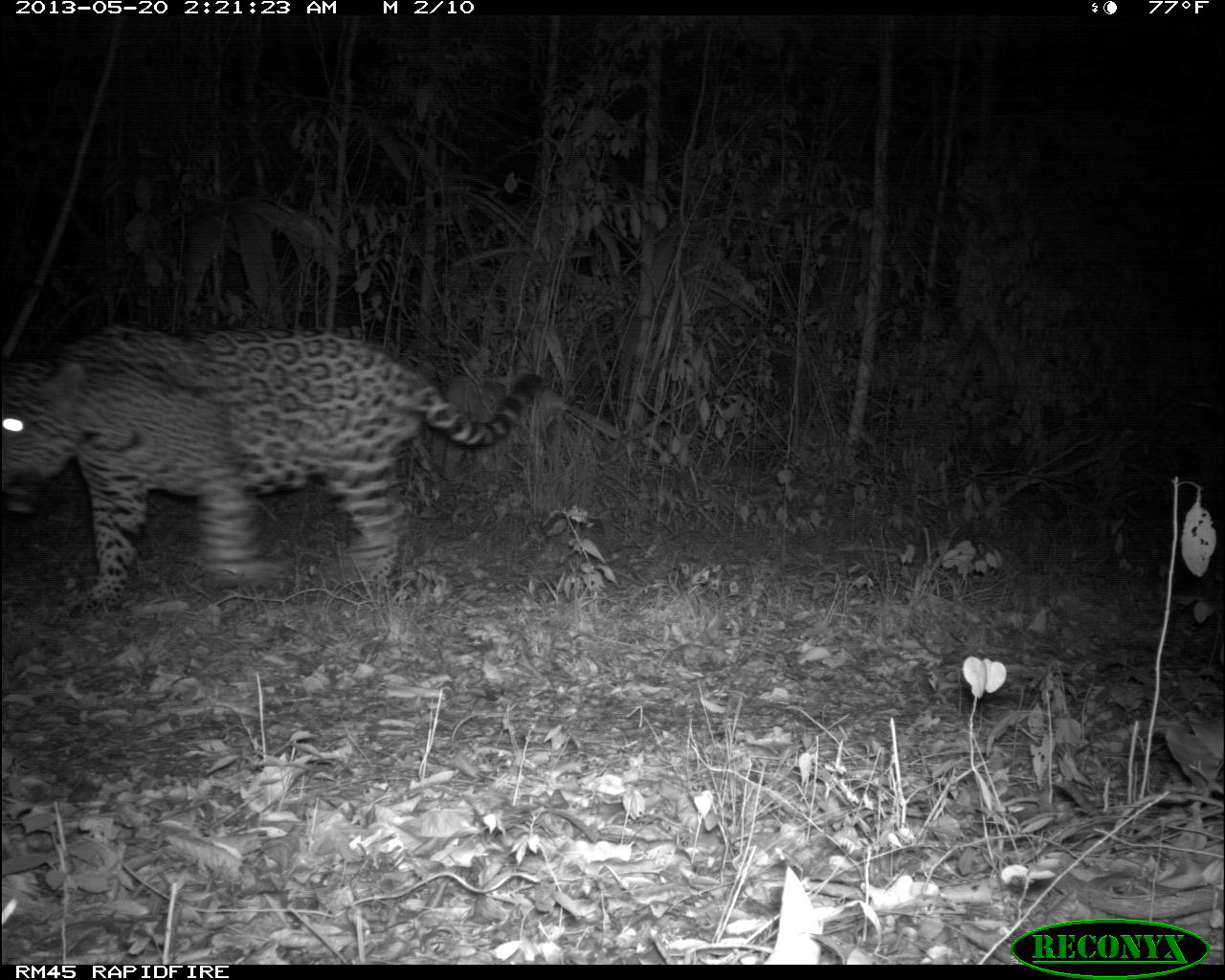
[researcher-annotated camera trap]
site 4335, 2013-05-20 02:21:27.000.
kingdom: Animalia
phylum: Chordata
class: Mammalia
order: Carnivora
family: Felidae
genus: Panthera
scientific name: Panthera onca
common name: jaguar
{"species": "Panthera onca (jaguar)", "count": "1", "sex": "male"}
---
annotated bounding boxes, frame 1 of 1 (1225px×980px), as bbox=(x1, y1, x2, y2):
panthera onca: bbox=(0, 322, 541, 614)